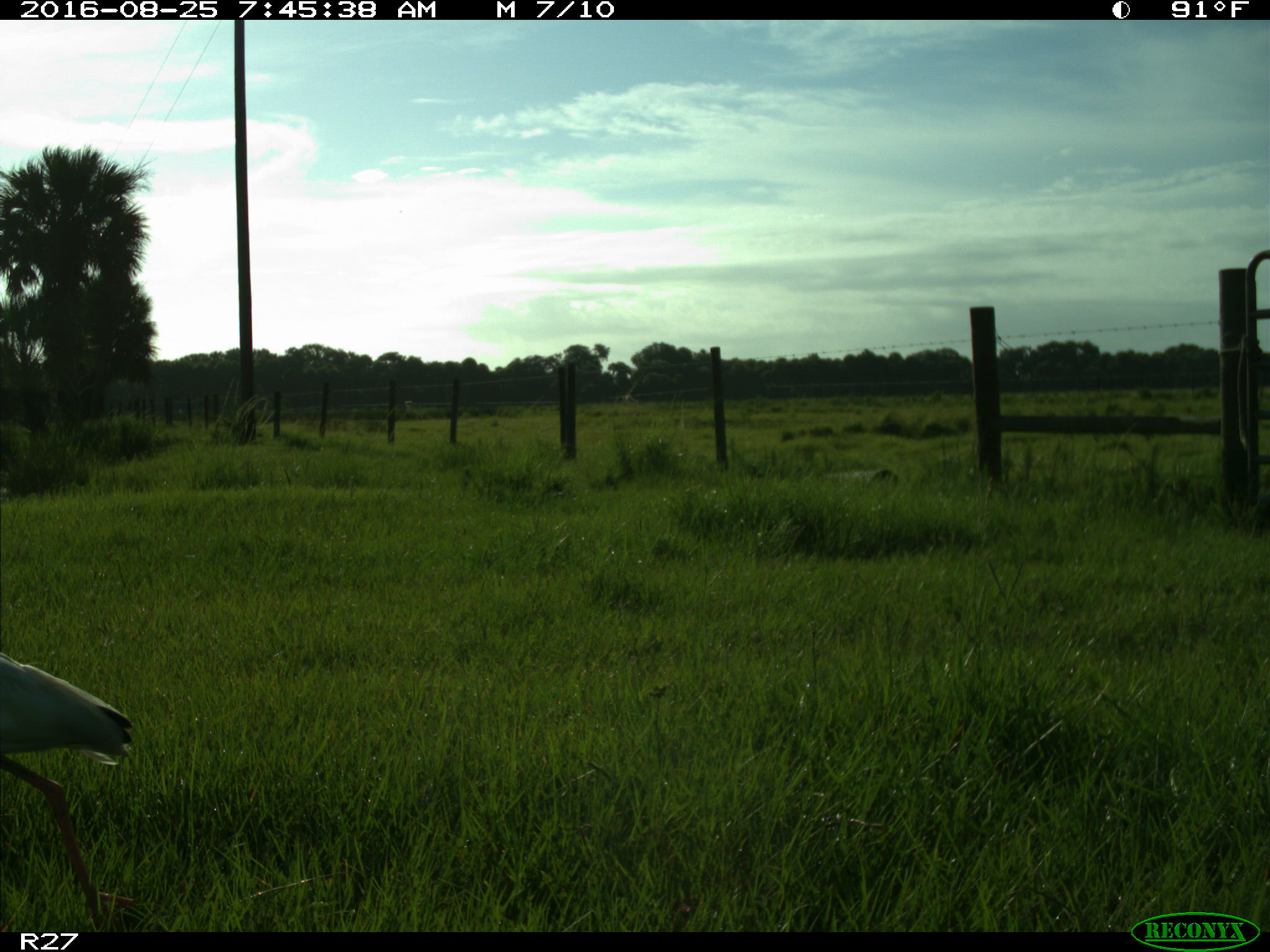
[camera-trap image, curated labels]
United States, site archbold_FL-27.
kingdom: Animalia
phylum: Chordata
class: Aves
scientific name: Aves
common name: birds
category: unidentified bird